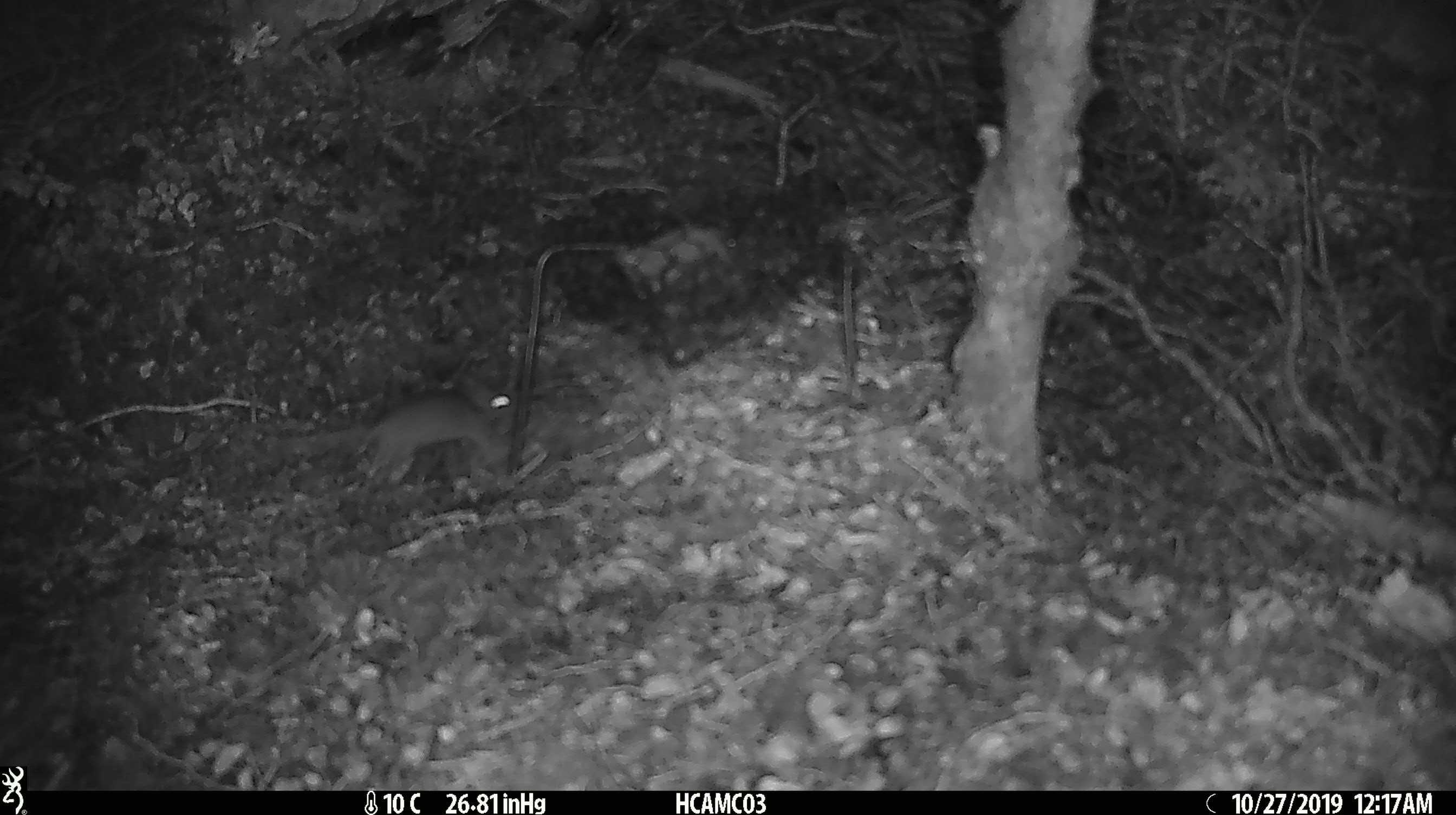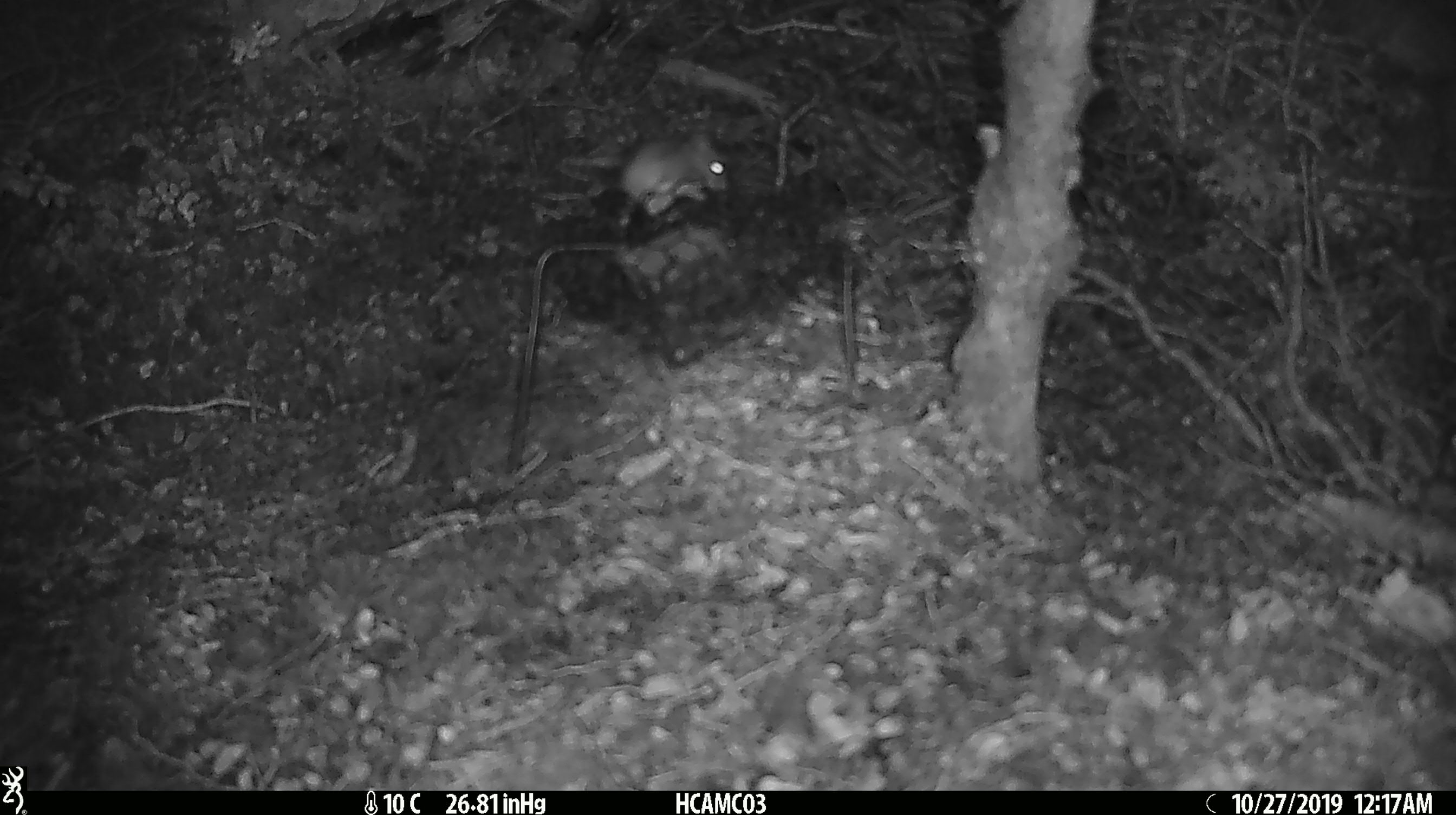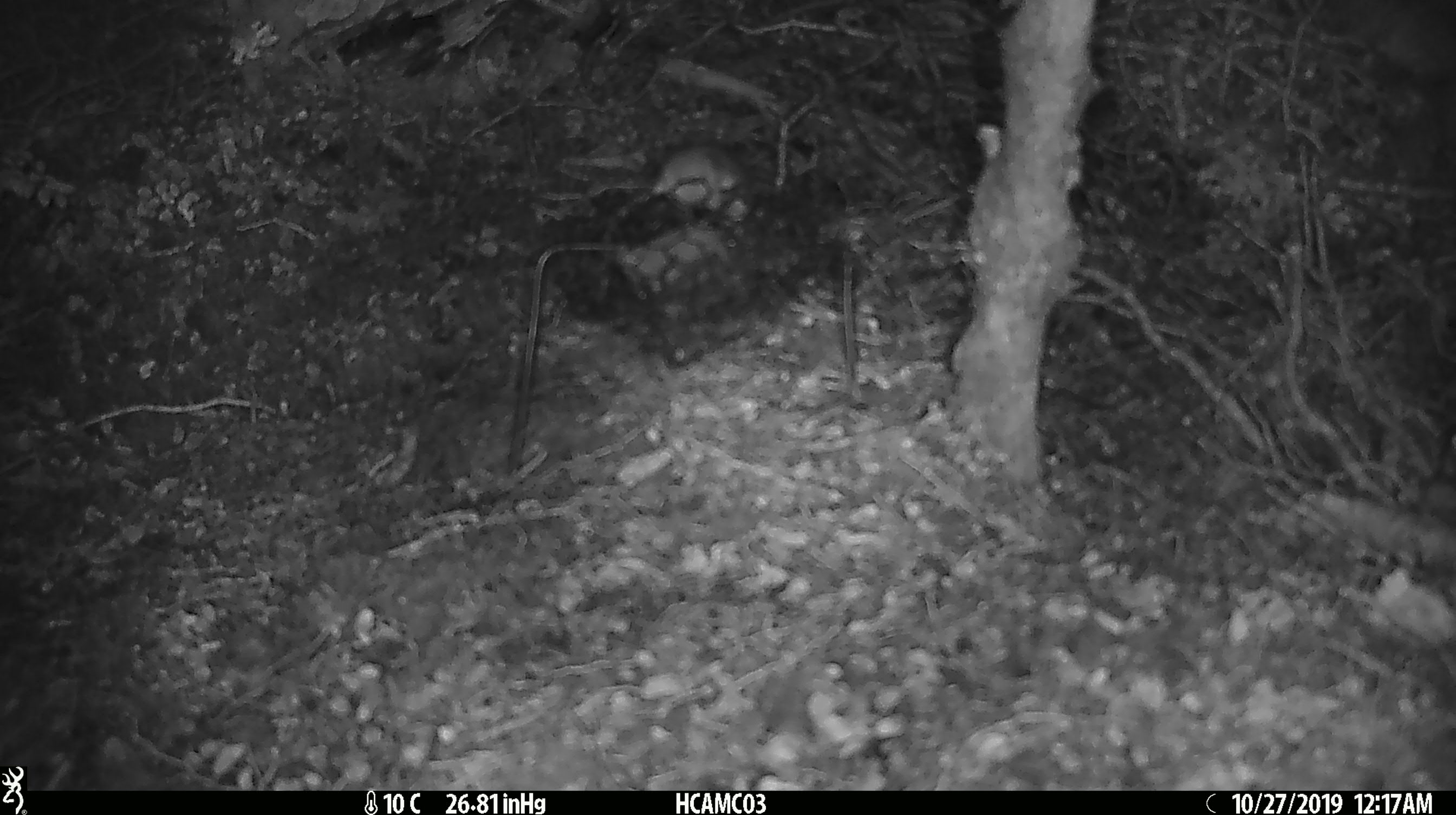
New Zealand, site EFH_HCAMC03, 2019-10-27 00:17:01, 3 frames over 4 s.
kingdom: Animalia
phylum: Chordata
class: Mammalia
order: Rodentia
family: Muridae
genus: Mus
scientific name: Mus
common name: mouse